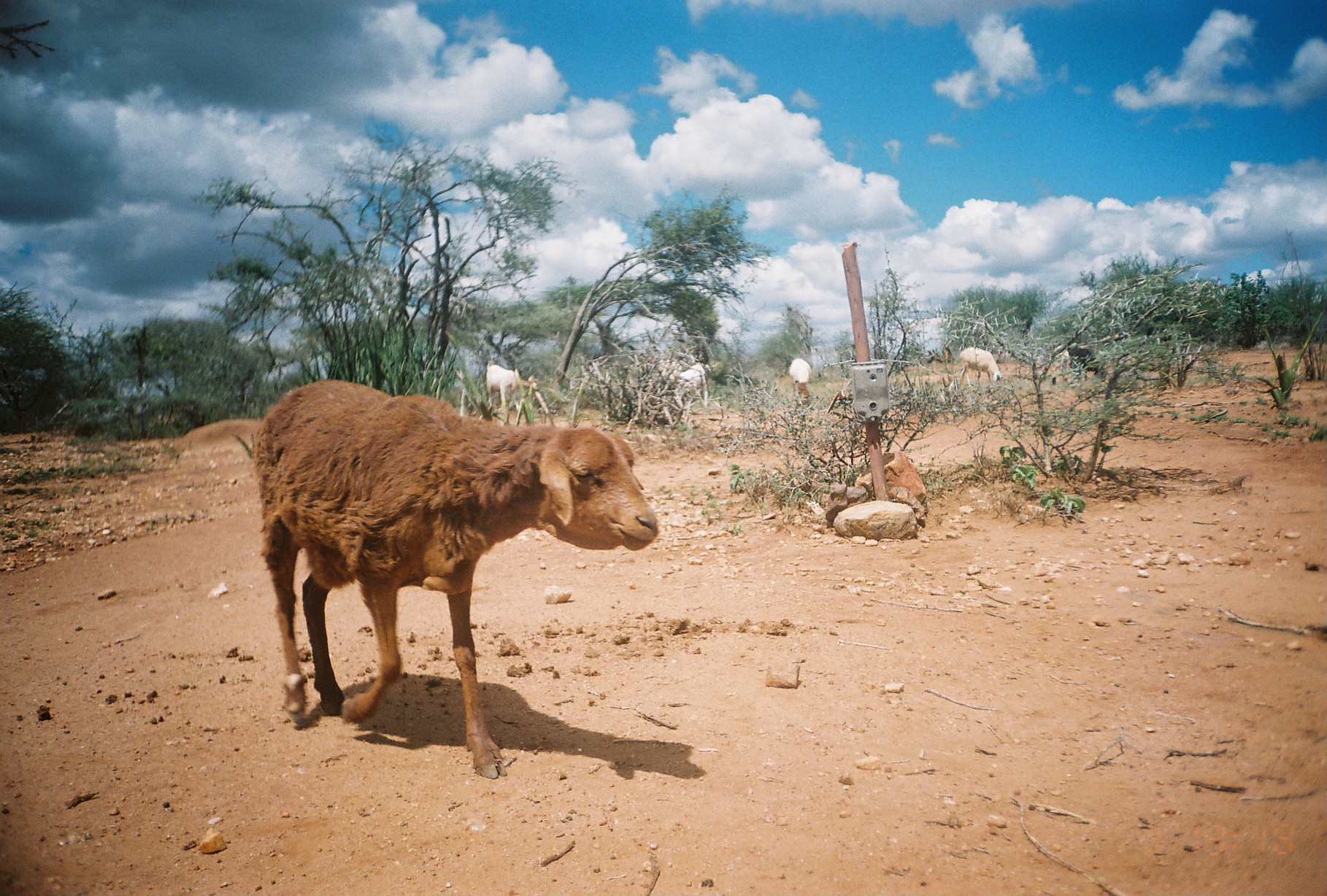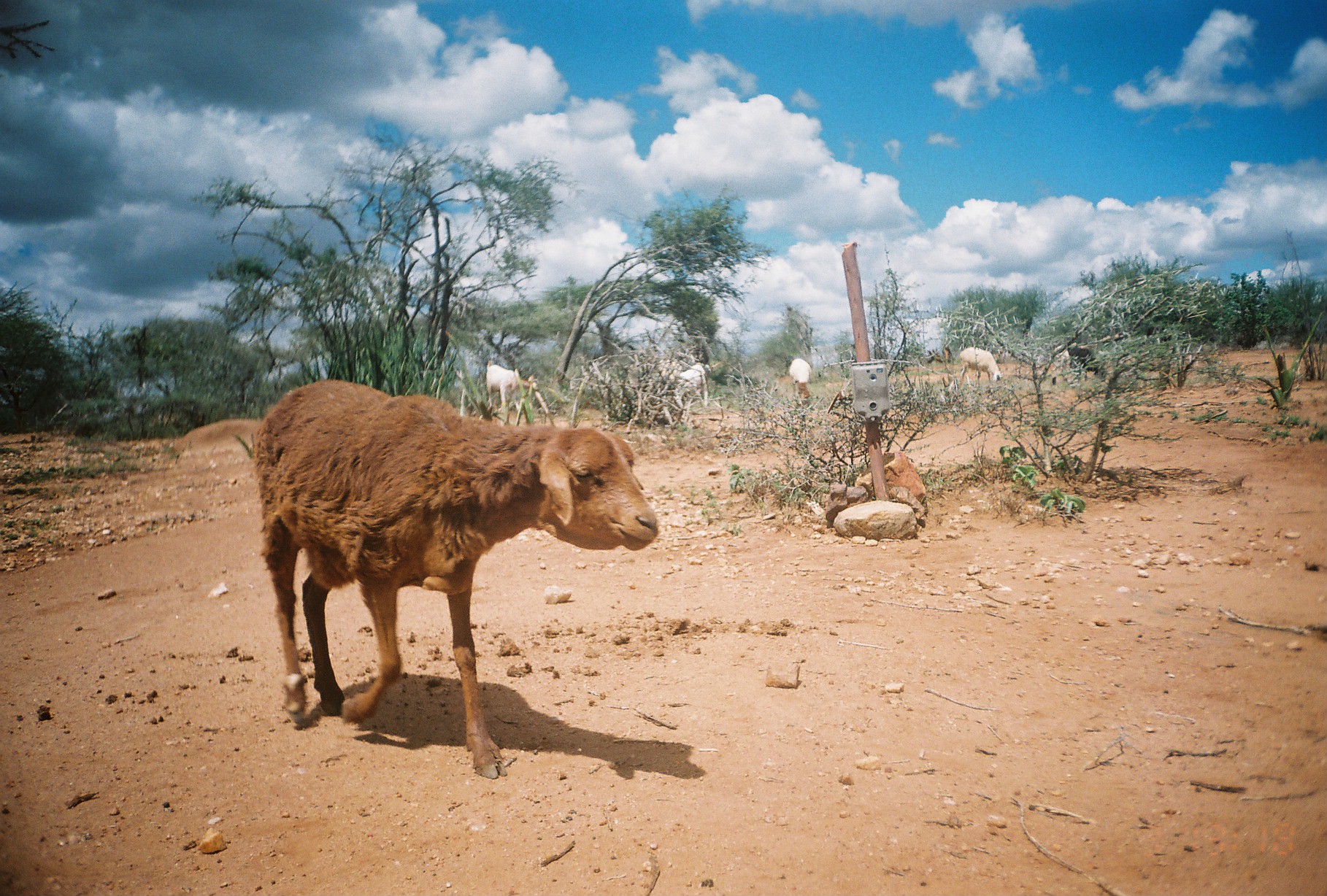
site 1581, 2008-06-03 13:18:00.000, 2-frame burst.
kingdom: Animalia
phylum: Chordata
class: Mammalia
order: Artiodactyla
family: Bovidae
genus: Capra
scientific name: Capra aegagrus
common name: wild goat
Capra aegagrus (wild goat), count 2.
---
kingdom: Animalia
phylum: Chordata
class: Mammalia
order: Artiodactyla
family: Bovidae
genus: Ovis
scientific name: Ovis aries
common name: domestic sheep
Ovis aries (domestic sheep), count 5.